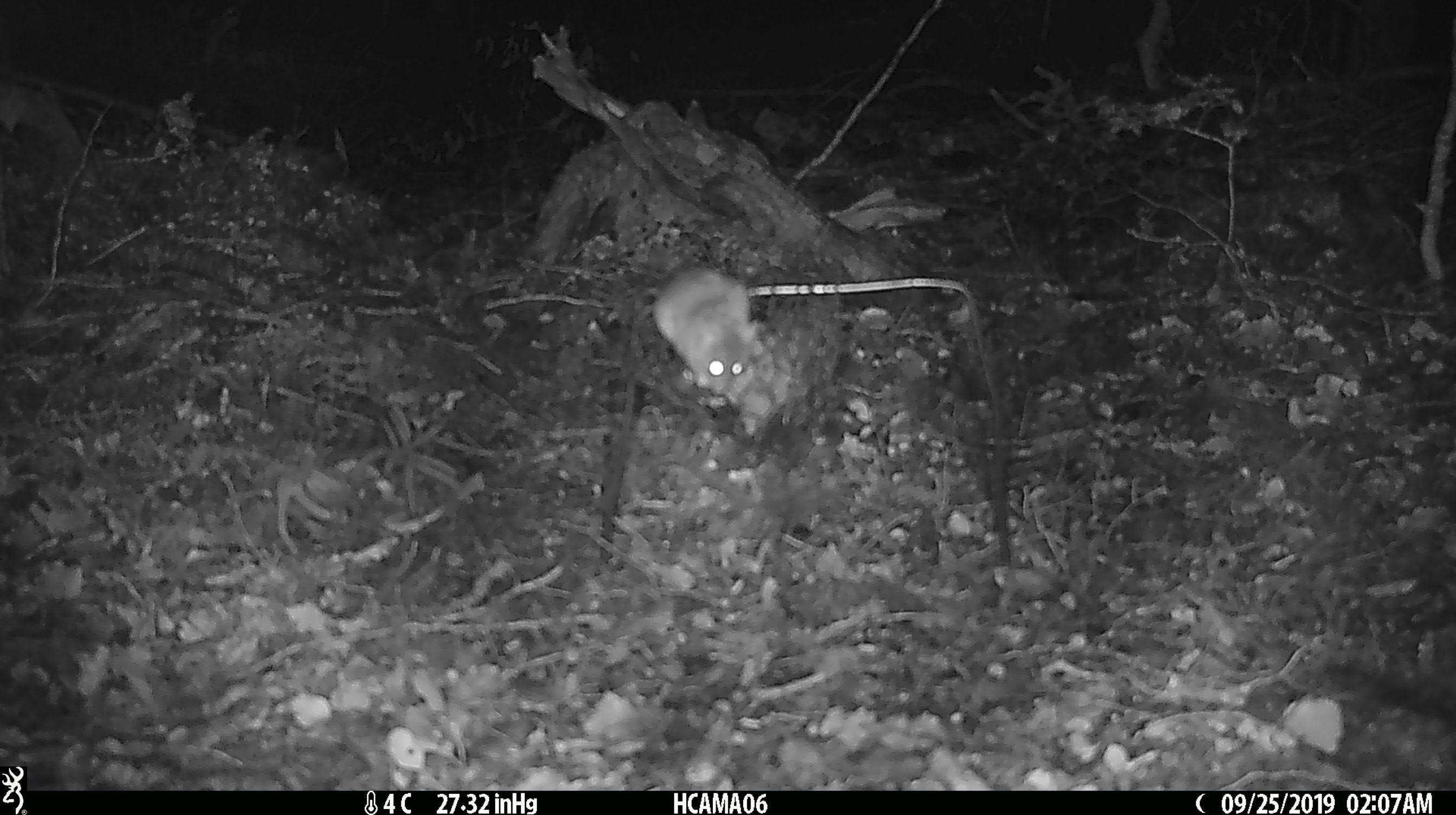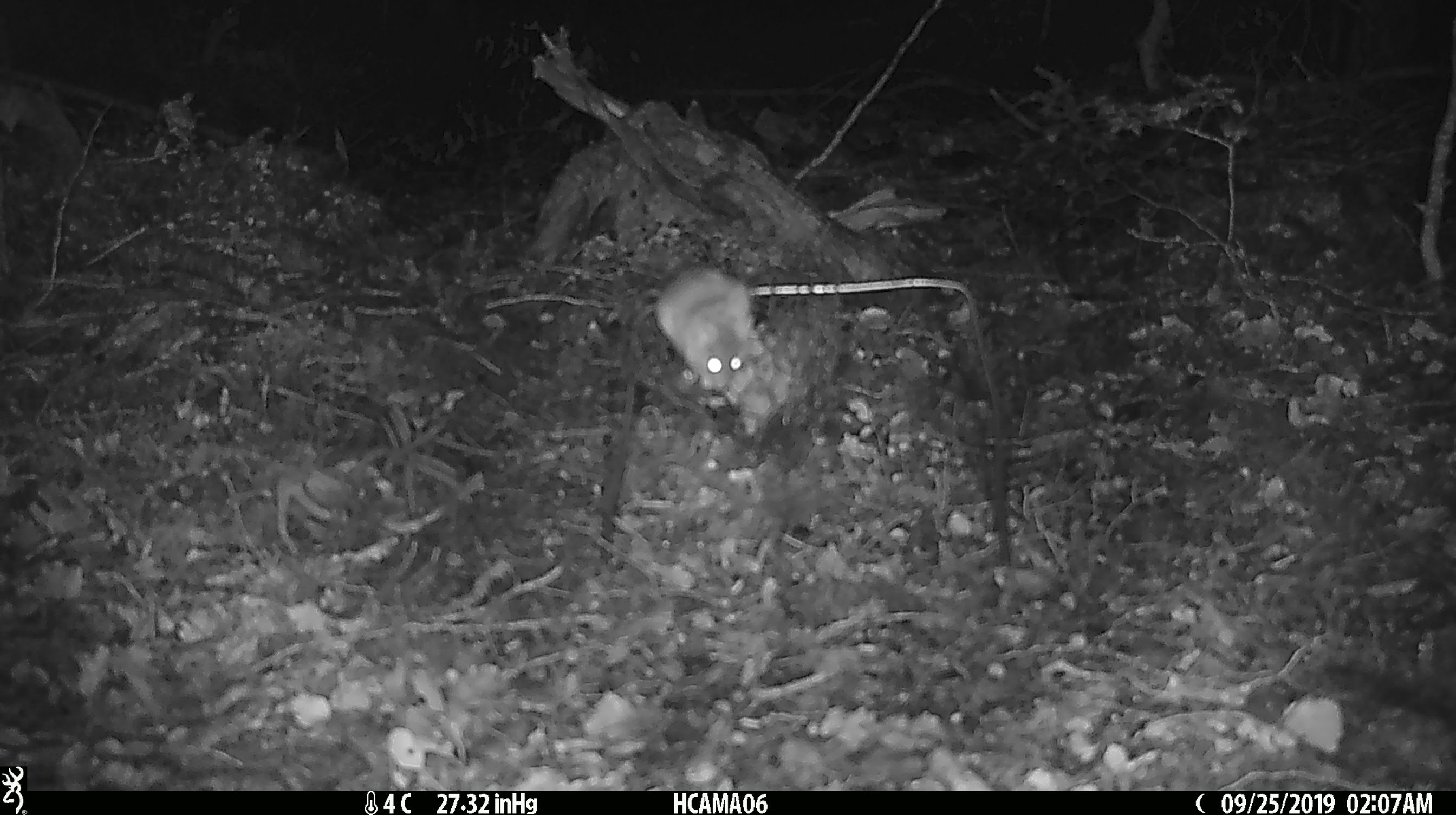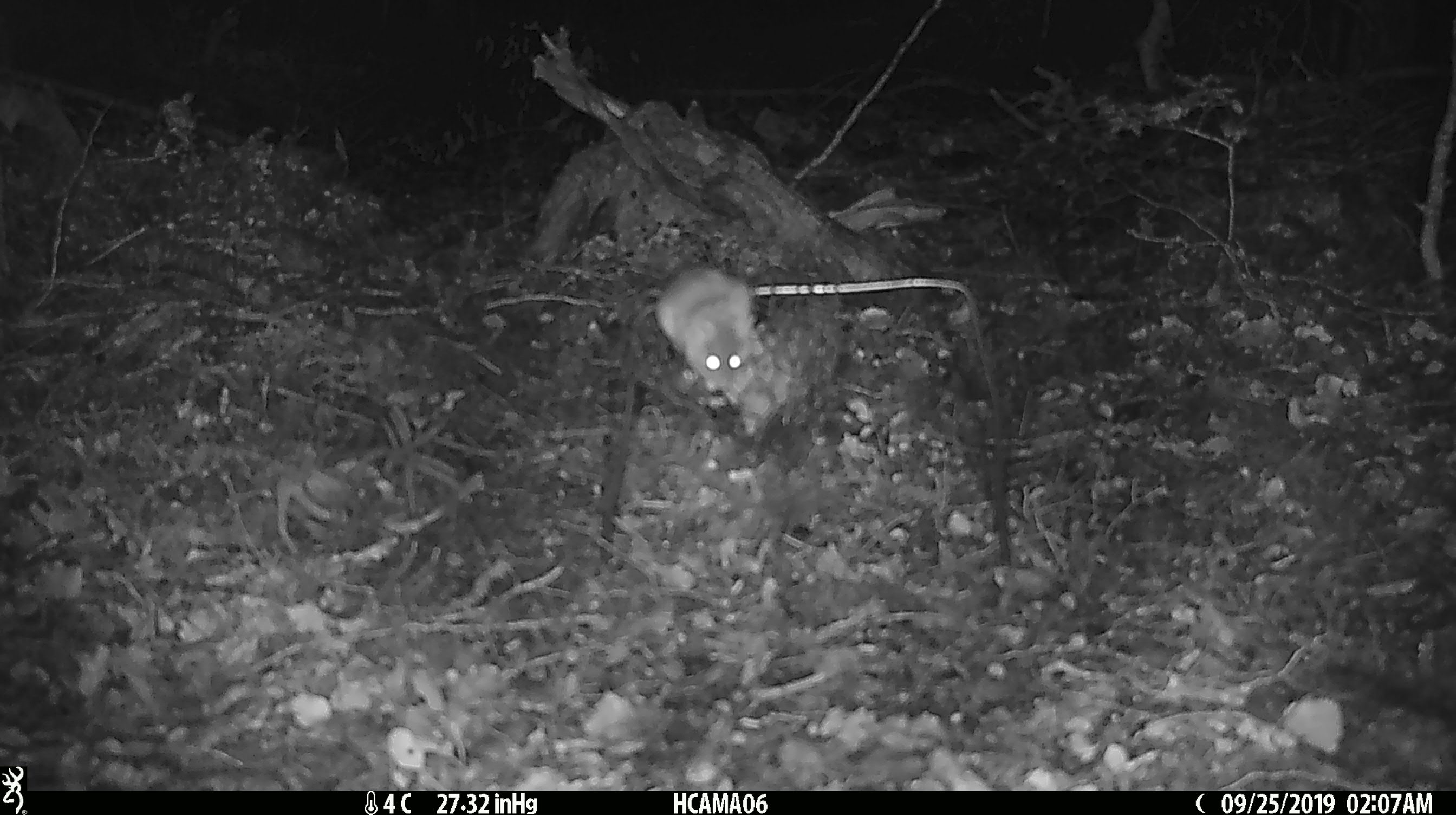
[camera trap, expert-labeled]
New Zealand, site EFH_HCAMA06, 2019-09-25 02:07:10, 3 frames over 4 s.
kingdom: Animalia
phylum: Chordata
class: Mammalia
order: Rodentia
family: Muridae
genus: Mus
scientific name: Mus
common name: mouse